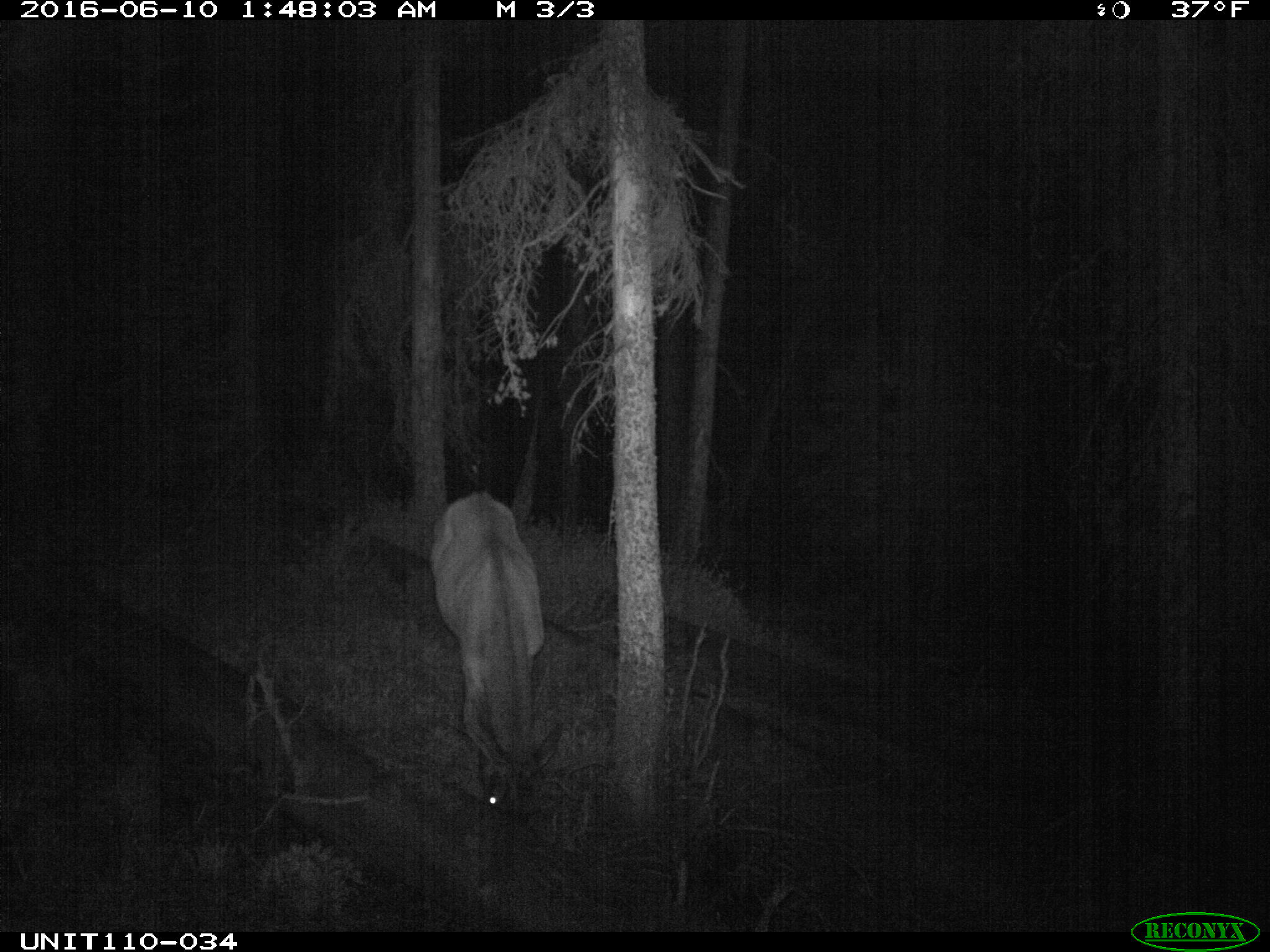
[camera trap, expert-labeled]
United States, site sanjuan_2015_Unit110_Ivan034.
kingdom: Animalia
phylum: Chordata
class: Mammalia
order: Artiodactyla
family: Cervidae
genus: Cervus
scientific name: Cervus elaphus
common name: red deer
Cervus elaphus (red deer).